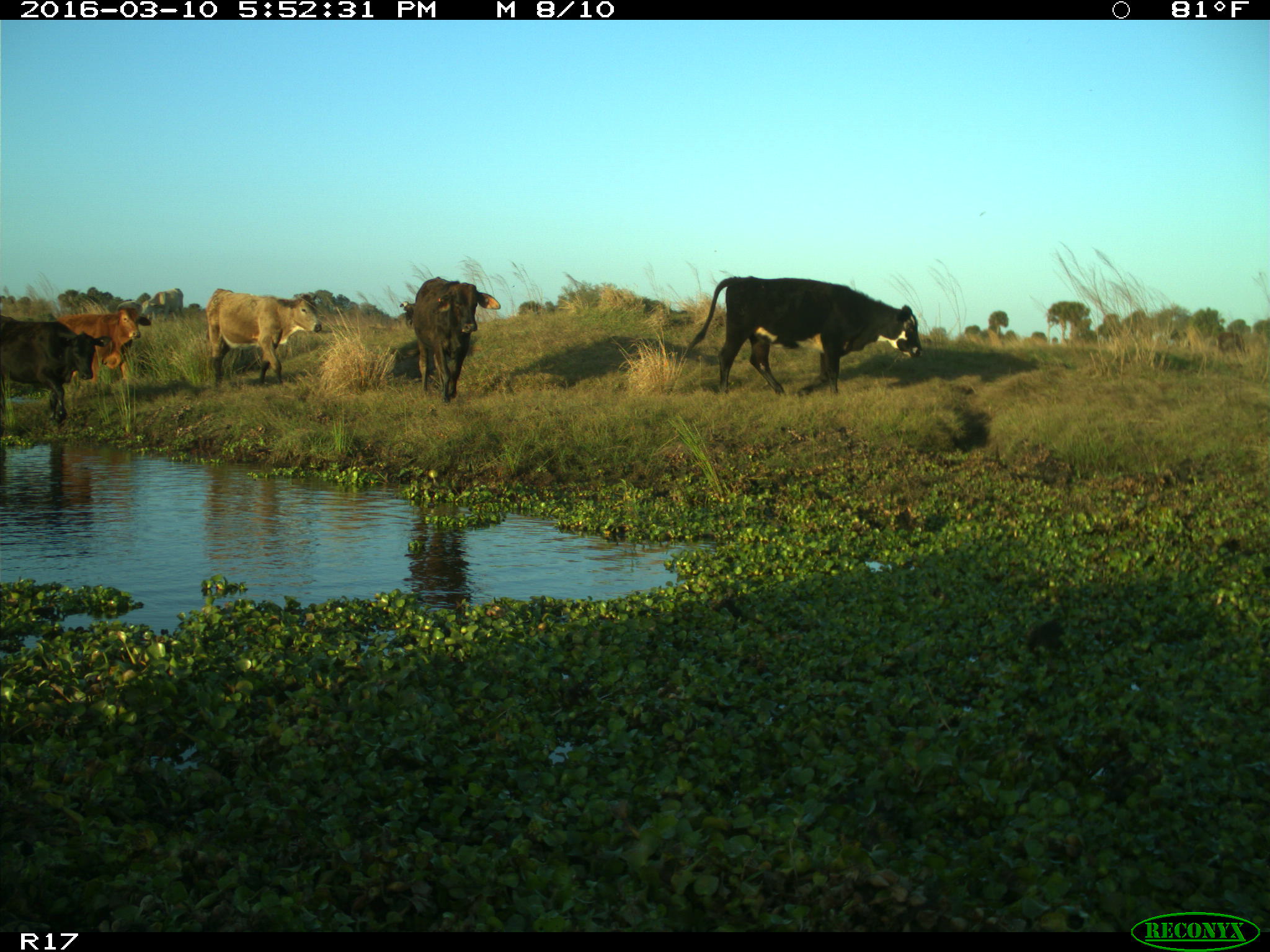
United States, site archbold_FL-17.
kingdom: Animalia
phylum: Chordata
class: Mammalia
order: Artiodactyla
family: Bovidae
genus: Bos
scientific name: Bos taurus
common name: domestic cow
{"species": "Bos taurus (domestic cow)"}